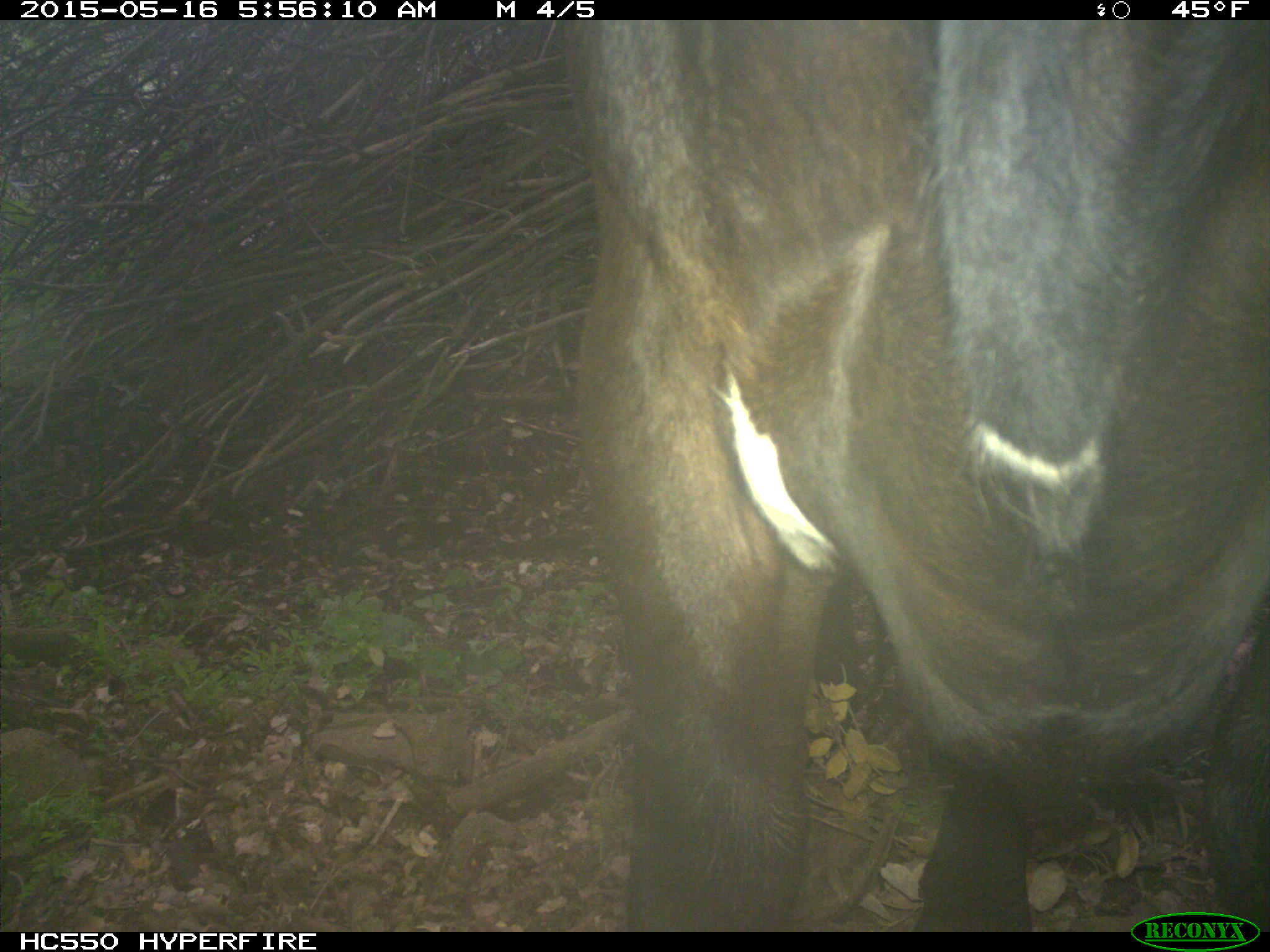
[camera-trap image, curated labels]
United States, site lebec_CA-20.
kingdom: Animalia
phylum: Chordata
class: Mammalia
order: Artiodactyla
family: Bovidae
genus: Bos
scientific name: Bos taurus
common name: domestic cow